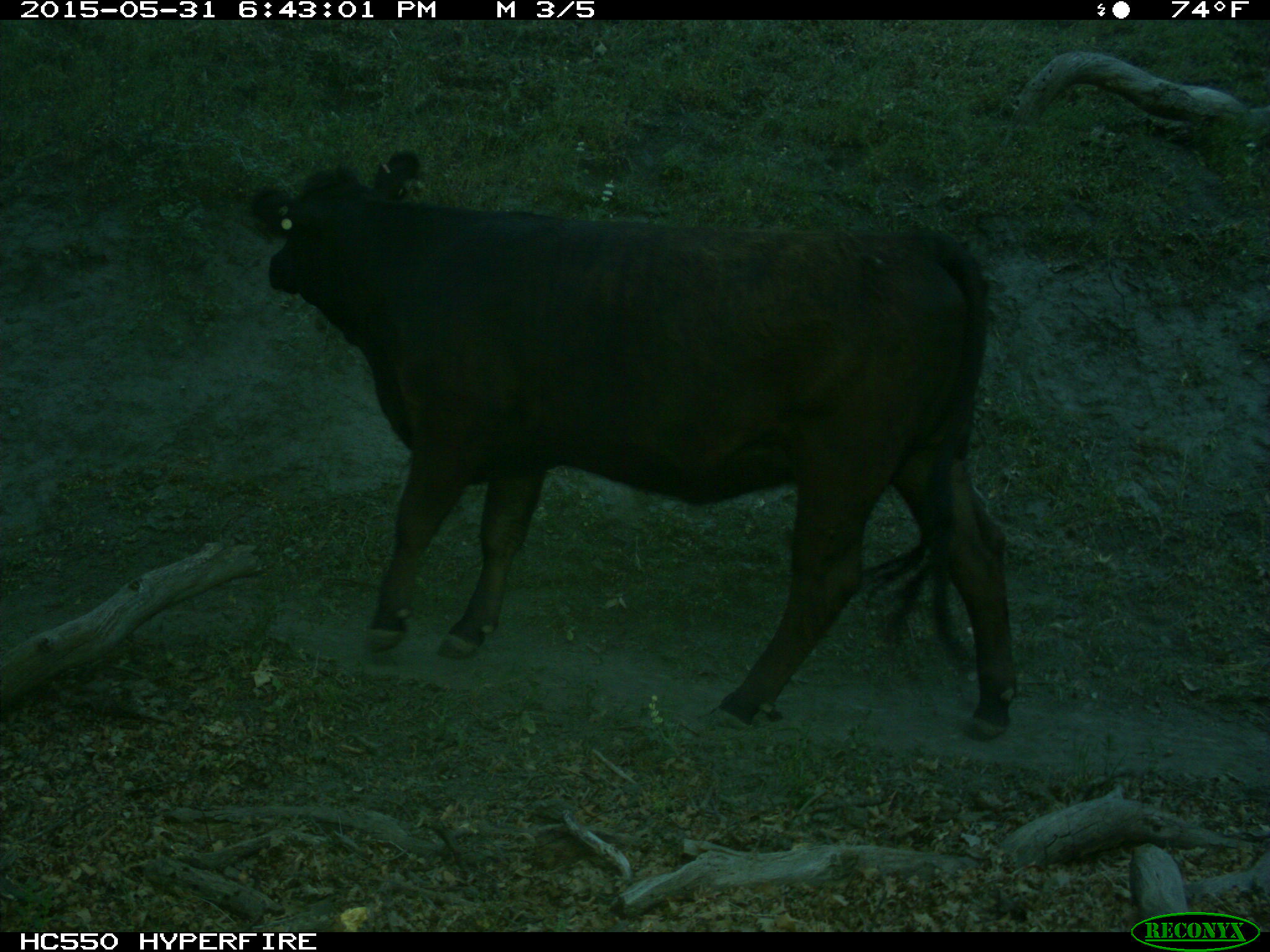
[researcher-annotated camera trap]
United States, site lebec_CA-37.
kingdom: Animalia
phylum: Chordata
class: Mammalia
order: Artiodactyla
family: Bovidae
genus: Bos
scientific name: Bos taurus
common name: domestic cow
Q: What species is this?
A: Bos taurus (domestic cow).